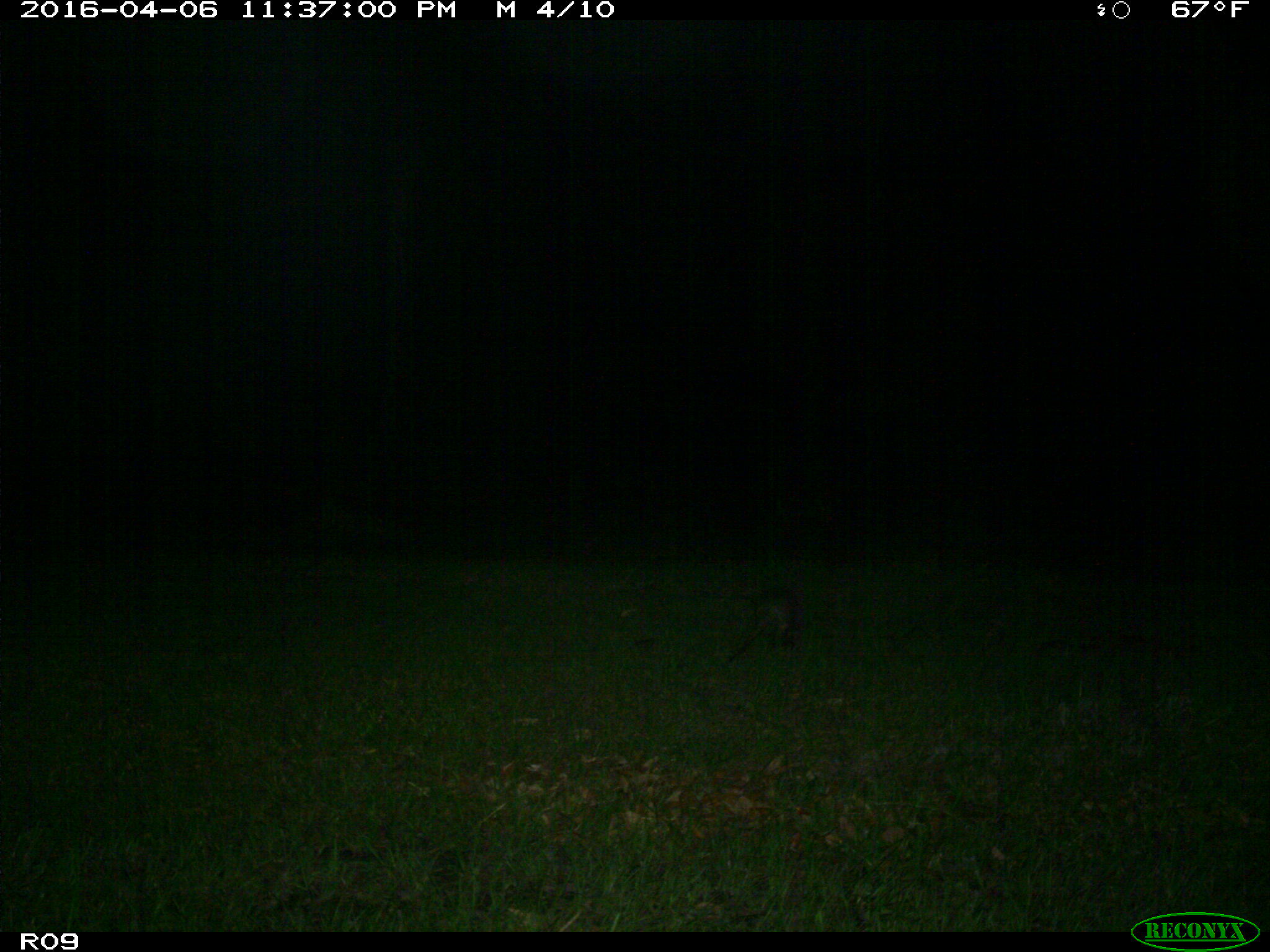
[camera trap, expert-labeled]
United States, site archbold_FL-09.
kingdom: Animalia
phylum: Chordata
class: Mammalia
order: Cingulata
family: Dasypodidae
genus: Dasypus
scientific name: Dasypus novemcinctus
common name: nine-banded armadillo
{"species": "Dasypus novemcinctus (nine-banded armadillo)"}